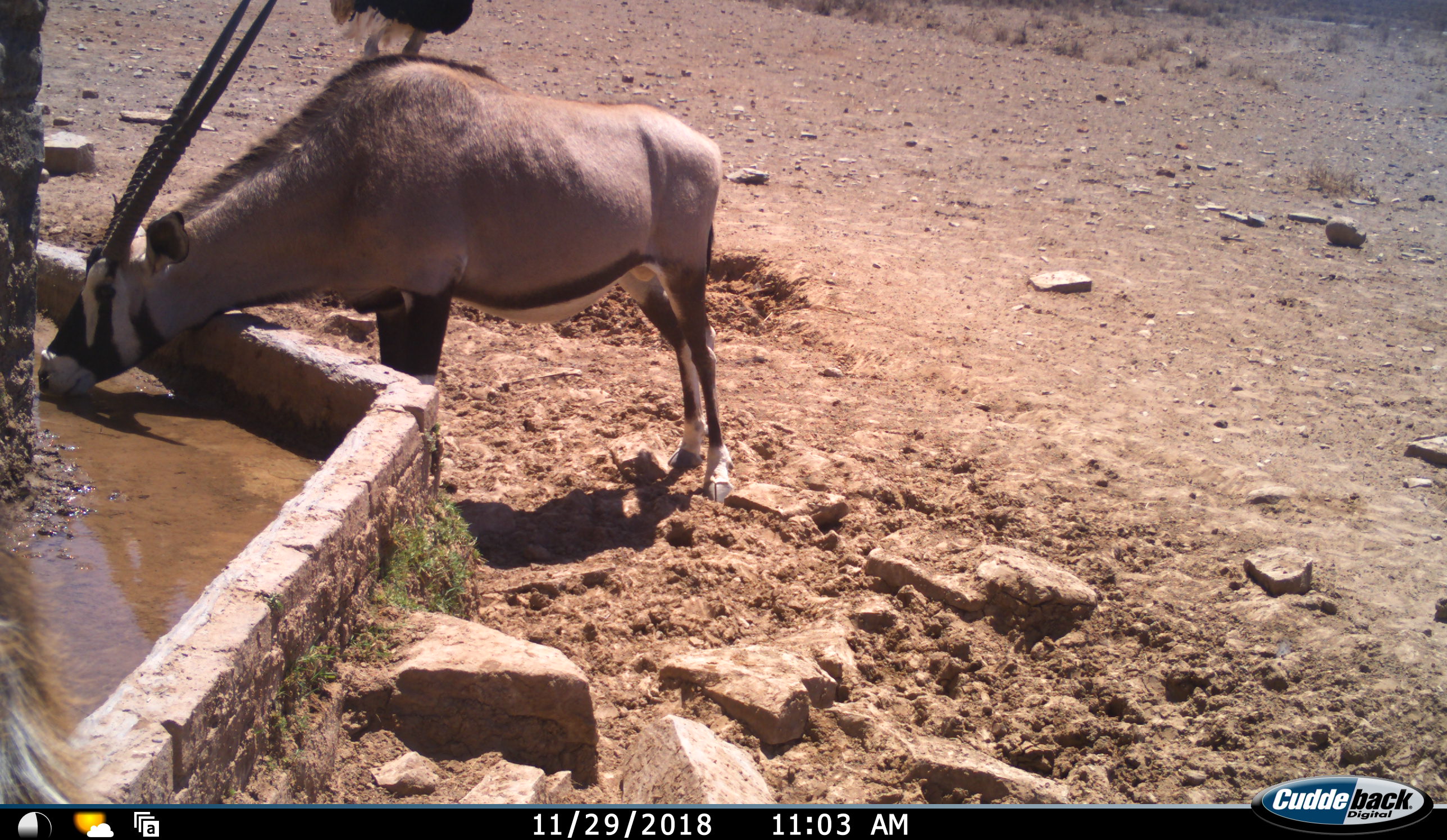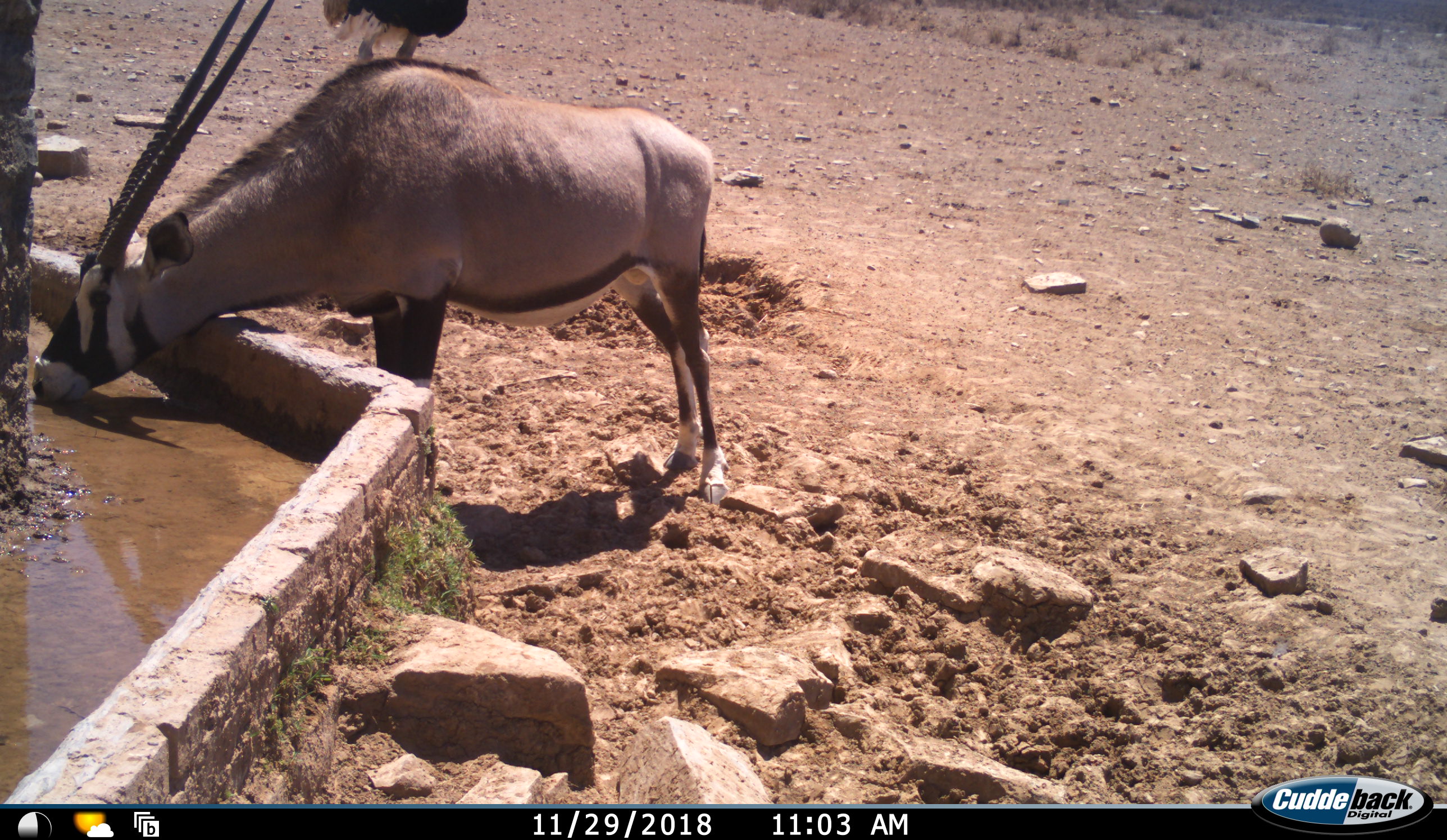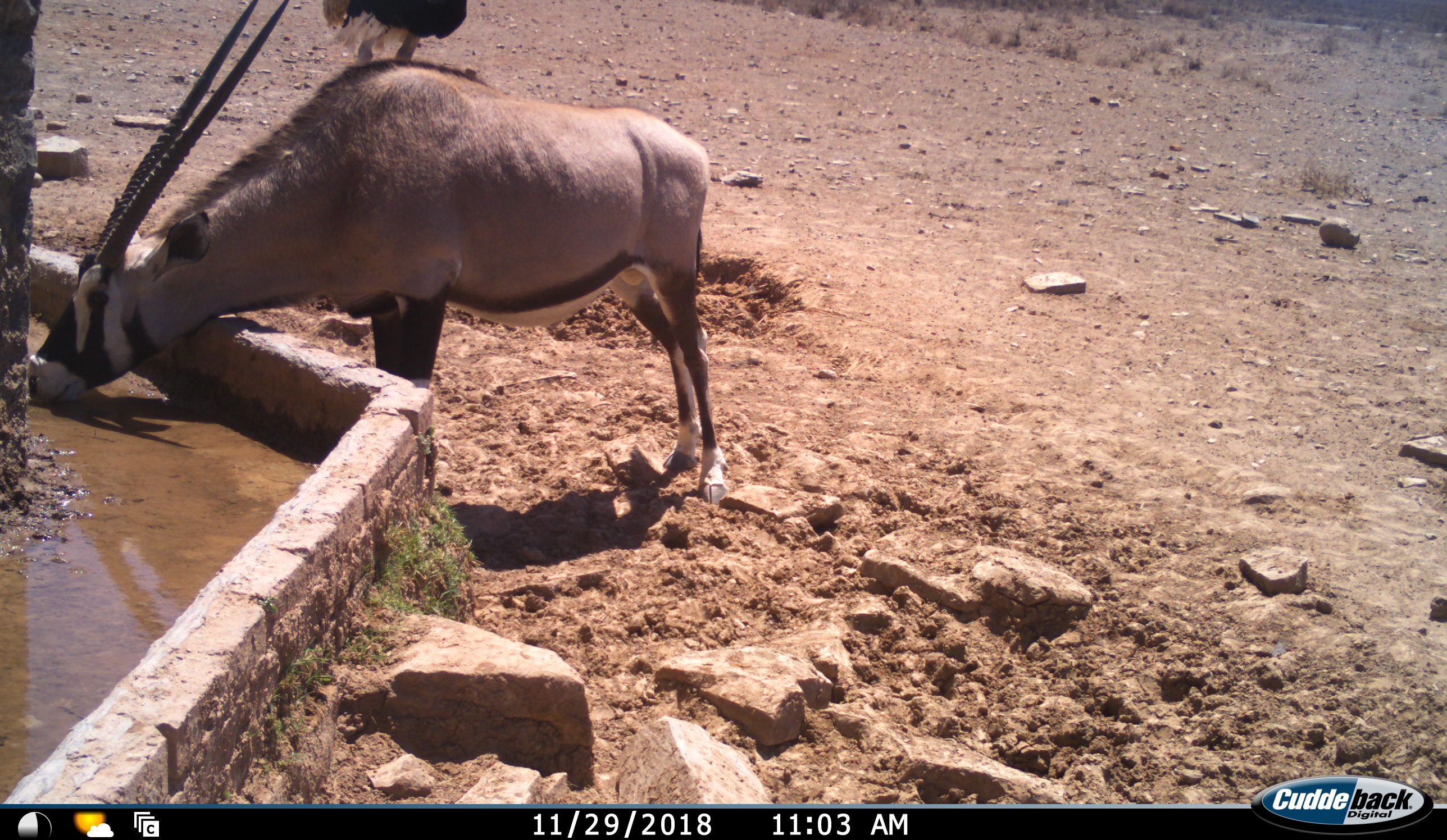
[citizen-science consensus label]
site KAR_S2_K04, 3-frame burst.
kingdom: Animalia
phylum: Chordata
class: Mammalia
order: Artiodactyla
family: Bovidae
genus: Oryx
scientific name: Oryx gazella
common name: gemsbok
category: oryx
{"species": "oryx (gemsbok) (Oryx gazella)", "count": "1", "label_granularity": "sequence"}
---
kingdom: Animalia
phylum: Chordata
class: Aves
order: Struthioniformes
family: Struthionidae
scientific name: Struthionidae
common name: ostrich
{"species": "ostrich (Struthionidae)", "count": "1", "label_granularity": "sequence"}